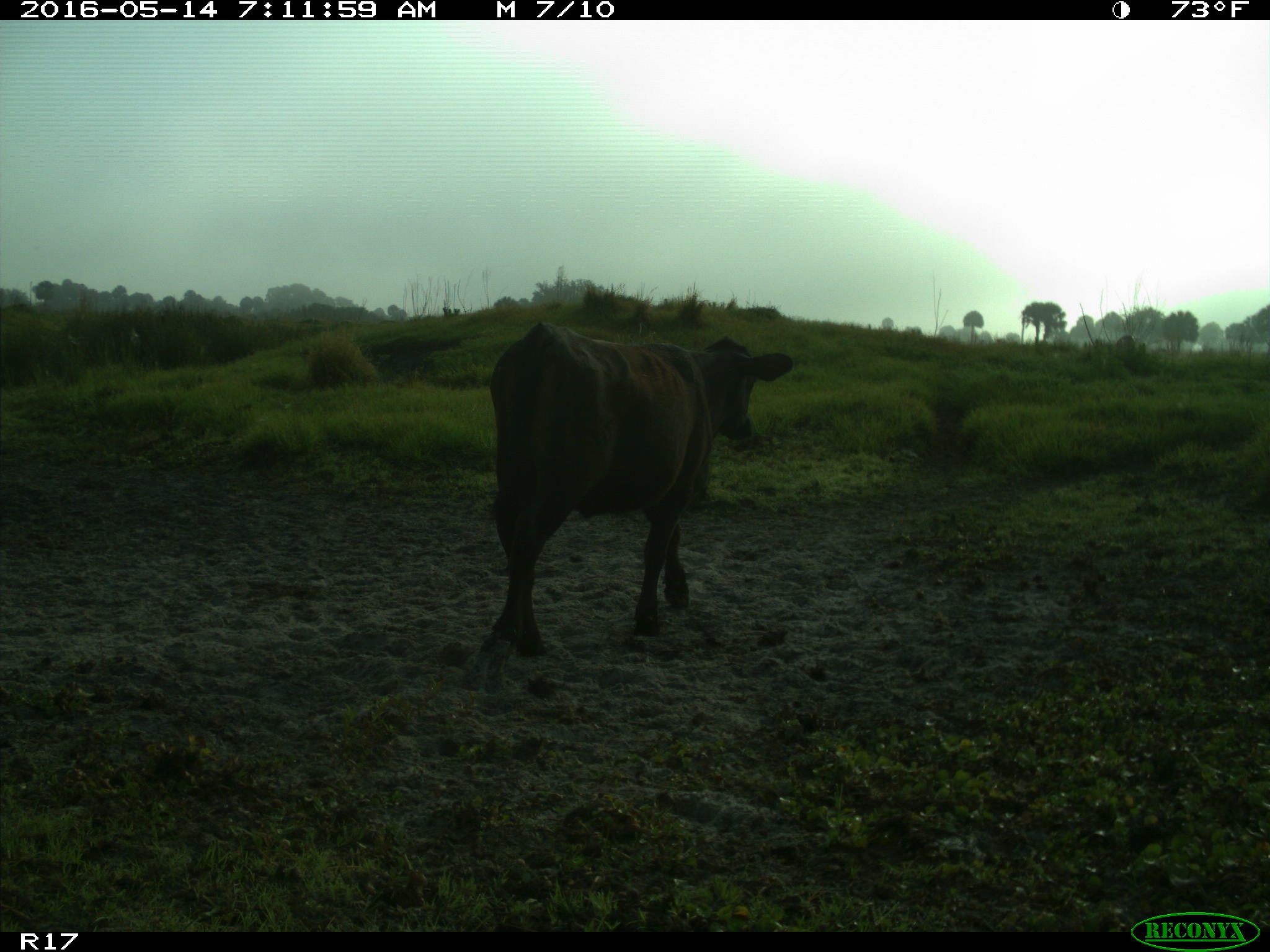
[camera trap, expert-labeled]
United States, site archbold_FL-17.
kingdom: Animalia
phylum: Chordata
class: Mammalia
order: Artiodactyla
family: Bovidae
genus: Bos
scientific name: Bos taurus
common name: domestic cow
Bos taurus (domestic cow).